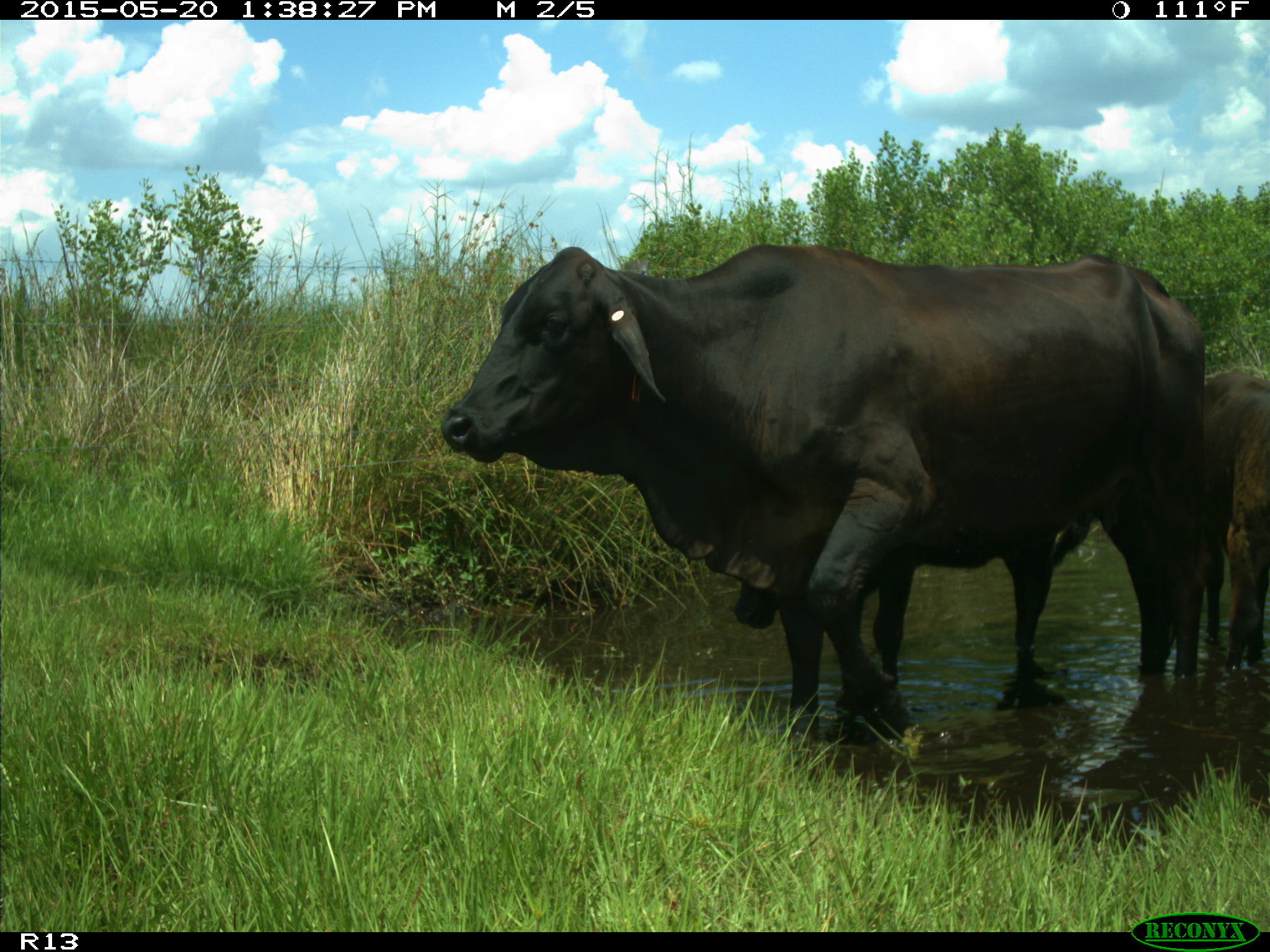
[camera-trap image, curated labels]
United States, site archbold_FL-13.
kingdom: Animalia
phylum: Chordata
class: Mammalia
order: Artiodactyla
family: Bovidae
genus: Bos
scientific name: Bos taurus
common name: domestic cow